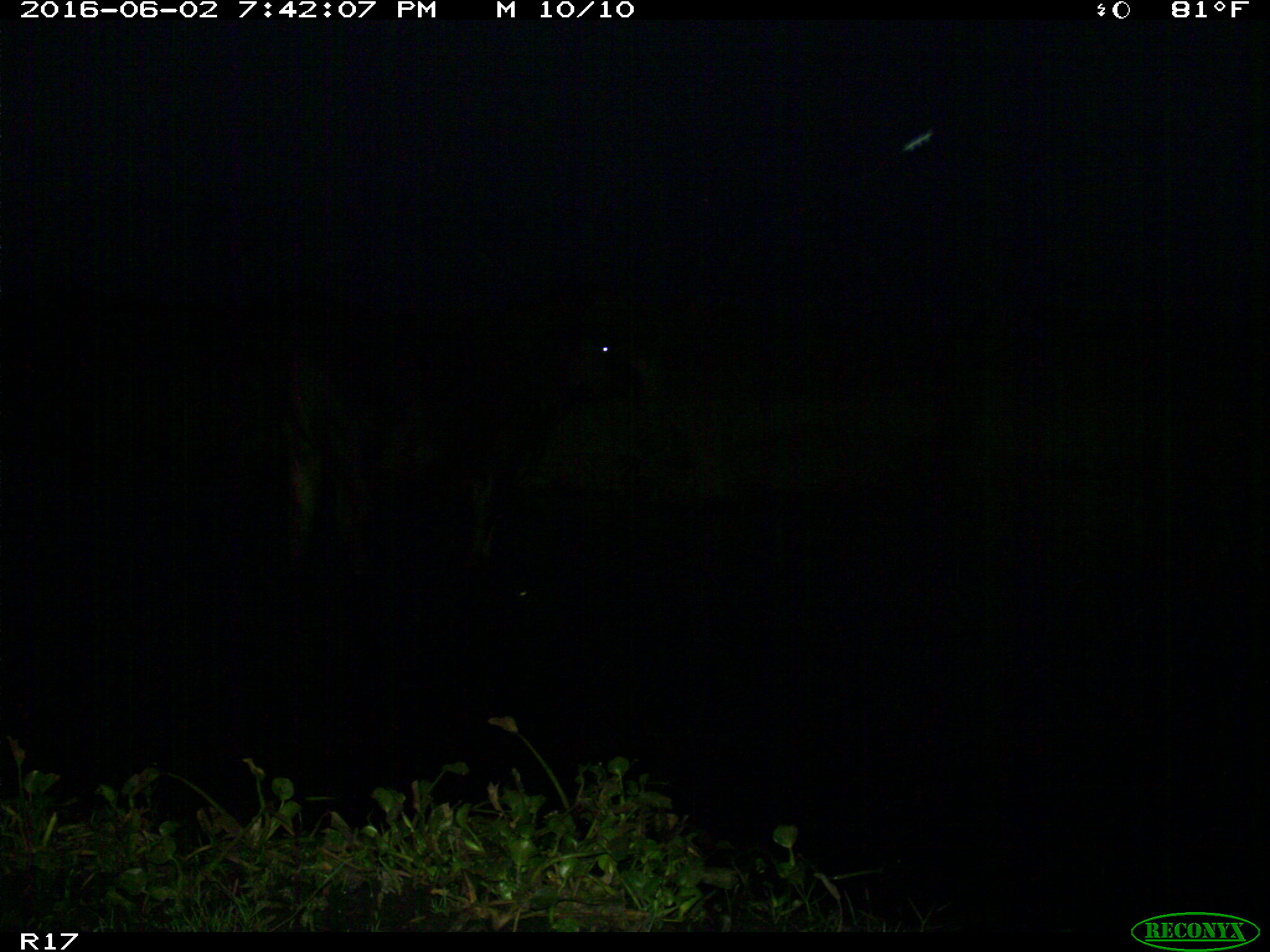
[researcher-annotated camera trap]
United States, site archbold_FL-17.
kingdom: Animalia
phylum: Chordata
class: Mammalia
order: Artiodactyla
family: Bovidae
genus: Bos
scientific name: Bos taurus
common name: domestic cow